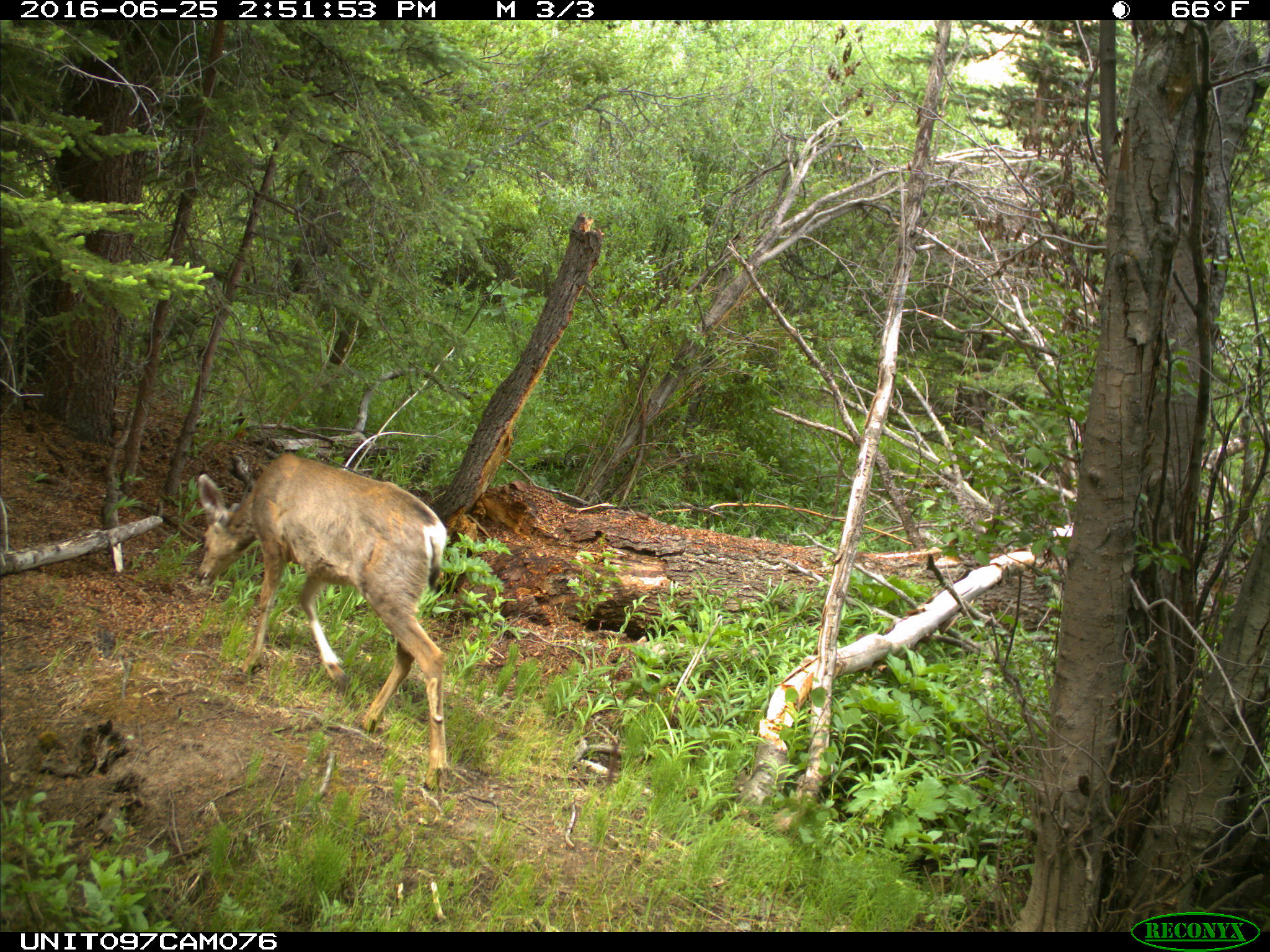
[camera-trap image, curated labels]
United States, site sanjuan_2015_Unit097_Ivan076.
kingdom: Animalia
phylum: Chordata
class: Mammalia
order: Artiodactyla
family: Cervidae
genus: Odocoileus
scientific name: Odocoileus hemionus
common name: mule deer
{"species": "Odocoileus hemionus (mule deer)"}